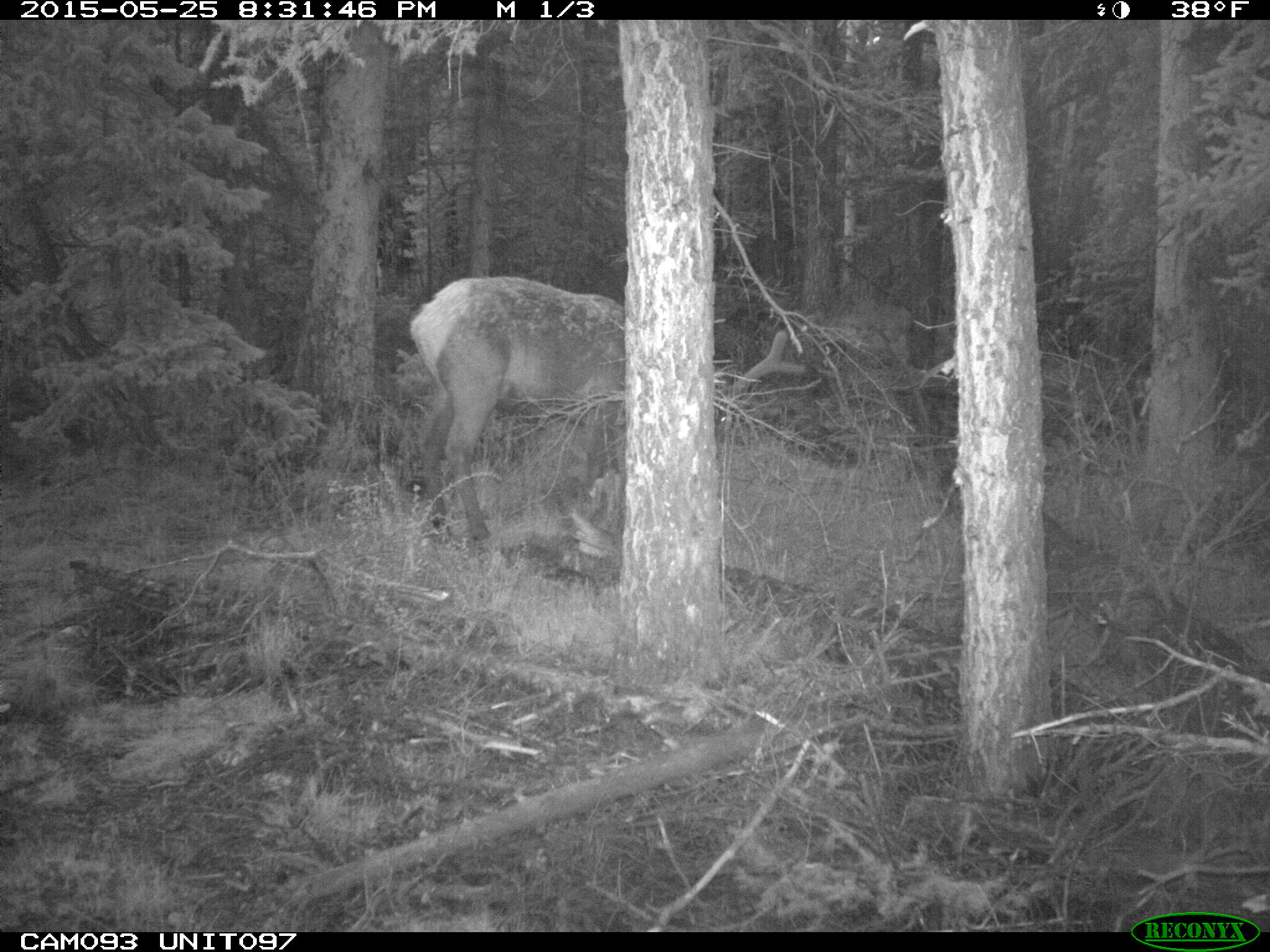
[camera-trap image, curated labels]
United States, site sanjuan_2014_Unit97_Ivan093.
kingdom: Animalia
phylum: Chordata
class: Mammalia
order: Artiodactyla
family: Cervidae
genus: Cervus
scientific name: Cervus elaphus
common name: red deer